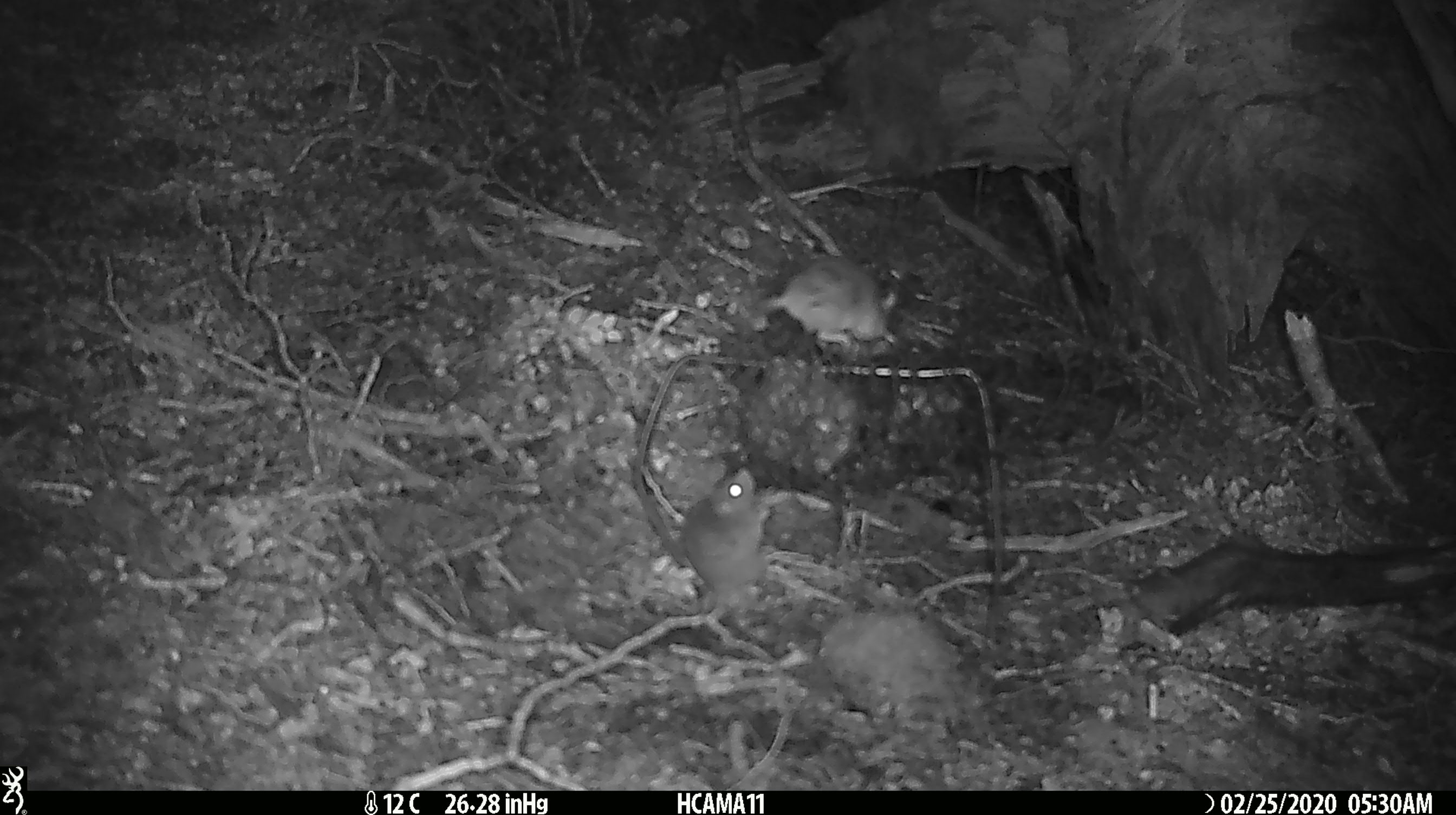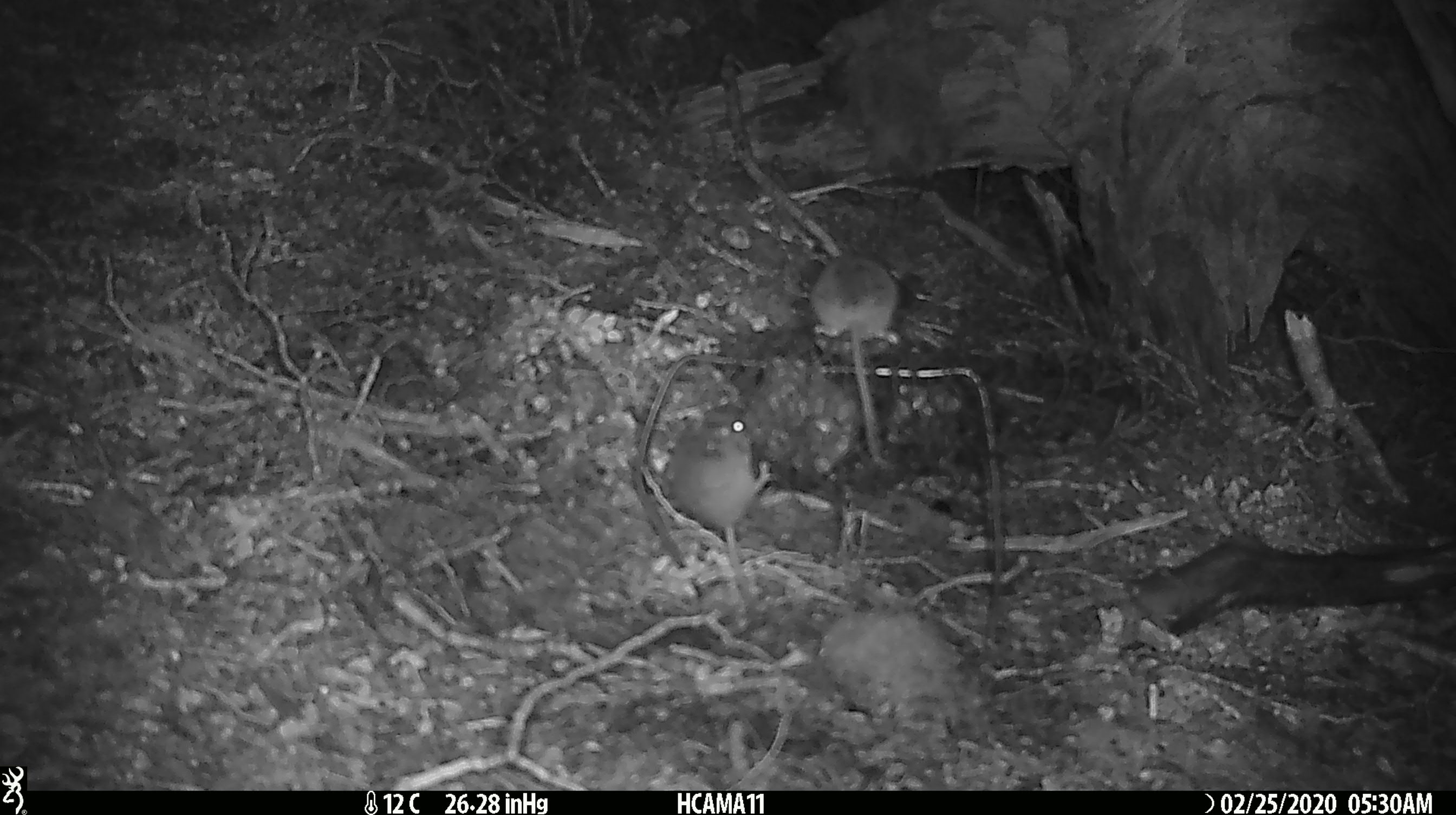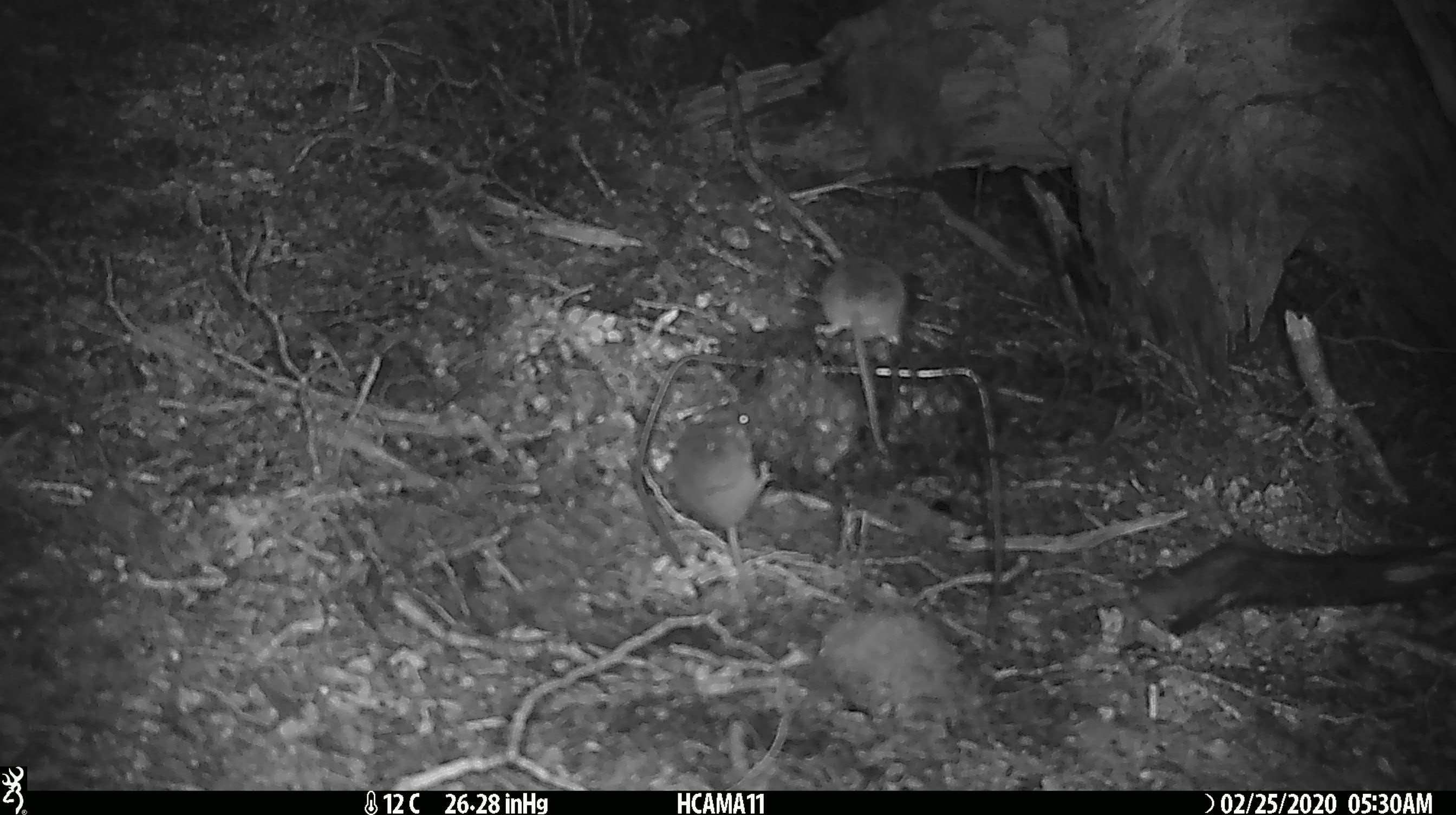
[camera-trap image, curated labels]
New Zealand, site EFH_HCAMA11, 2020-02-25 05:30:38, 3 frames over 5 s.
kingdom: Animalia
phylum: Chordata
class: Mammalia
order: Rodentia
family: Muridae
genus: Mus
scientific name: Mus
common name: mouse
Mouse (Mus).